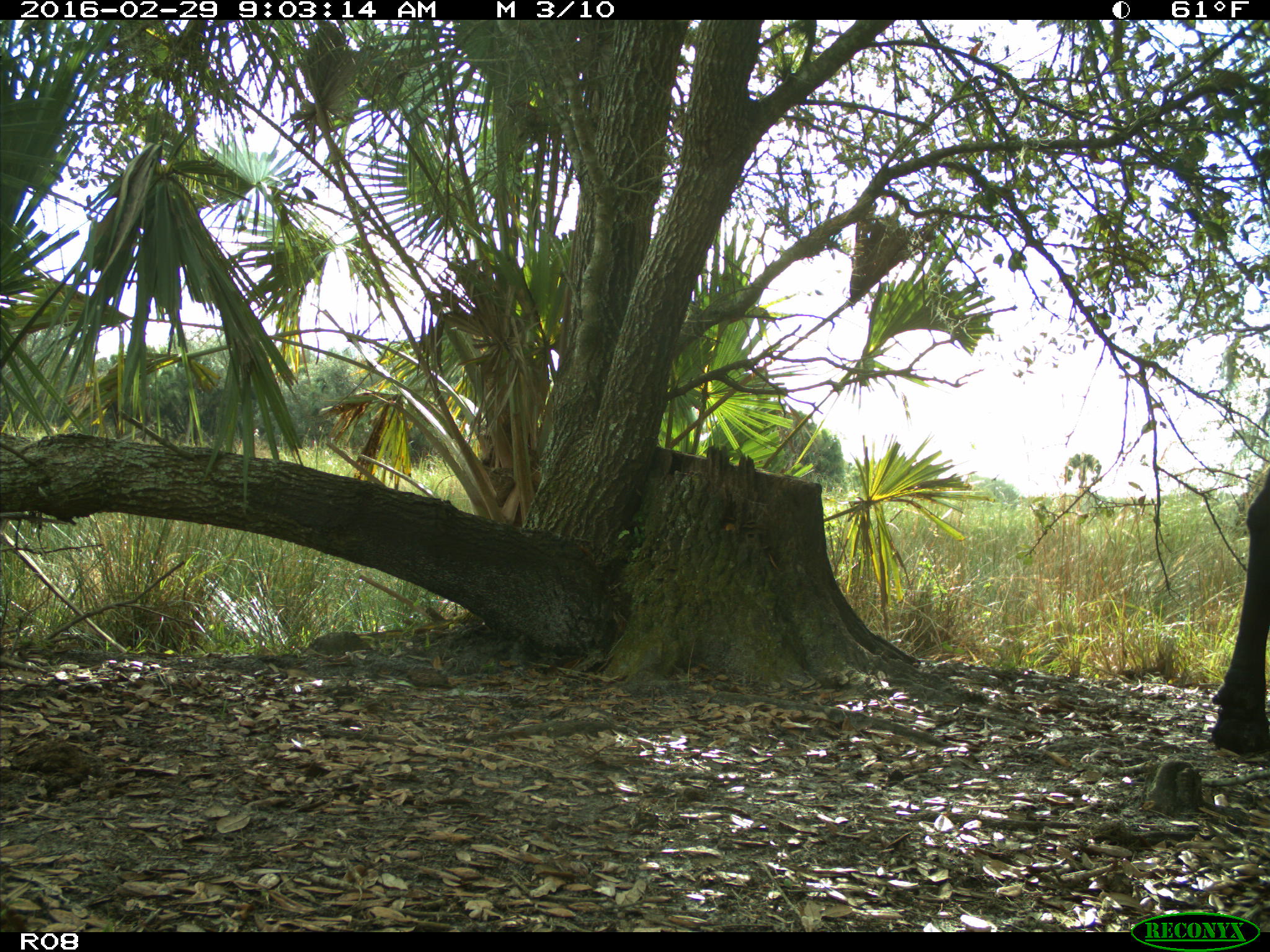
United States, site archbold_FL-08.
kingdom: Animalia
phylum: Chordata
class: Mammalia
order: Artiodactyla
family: Bovidae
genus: Bos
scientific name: Bos taurus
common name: domestic cow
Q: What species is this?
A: Bos taurus (domestic cow).